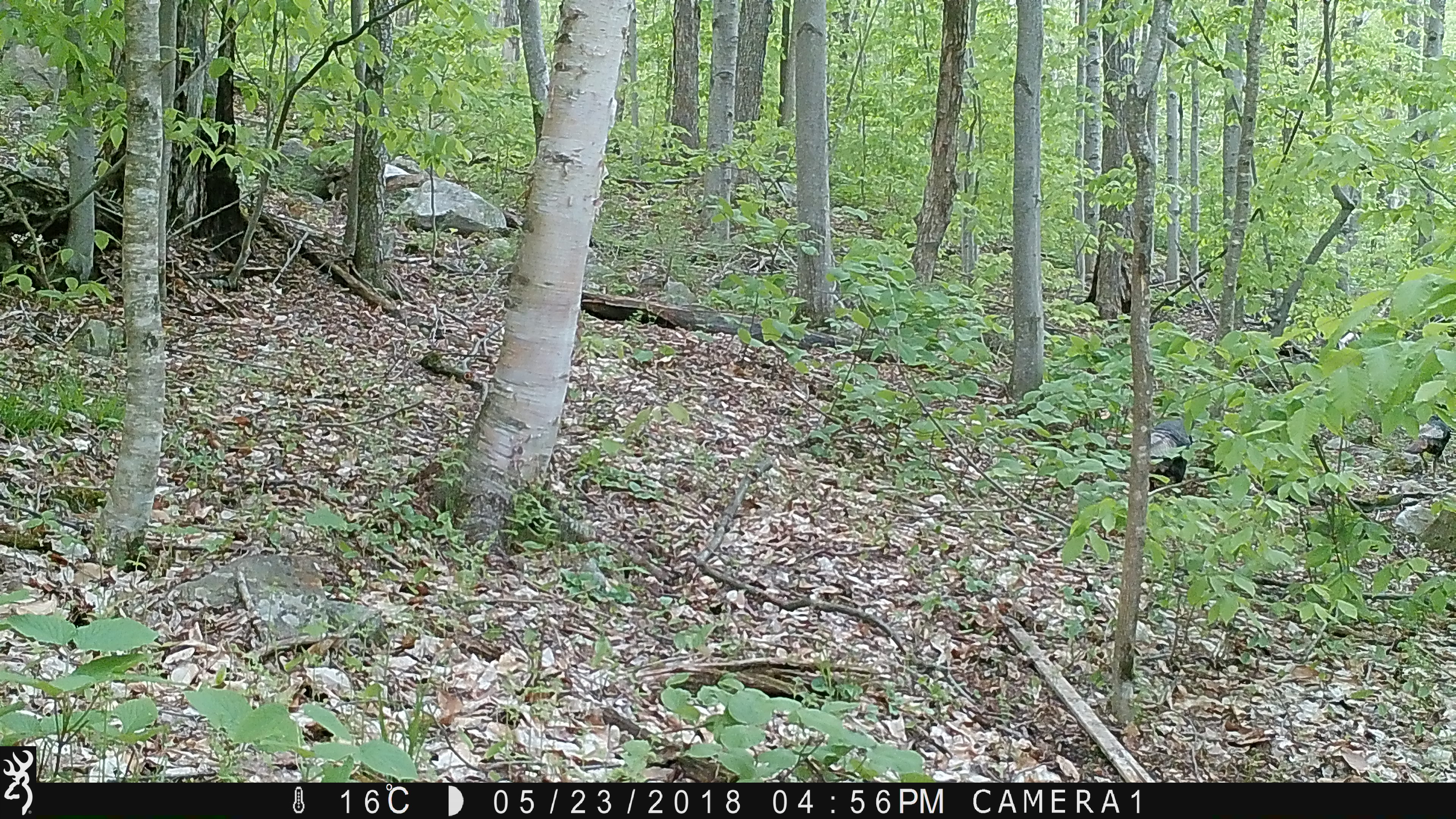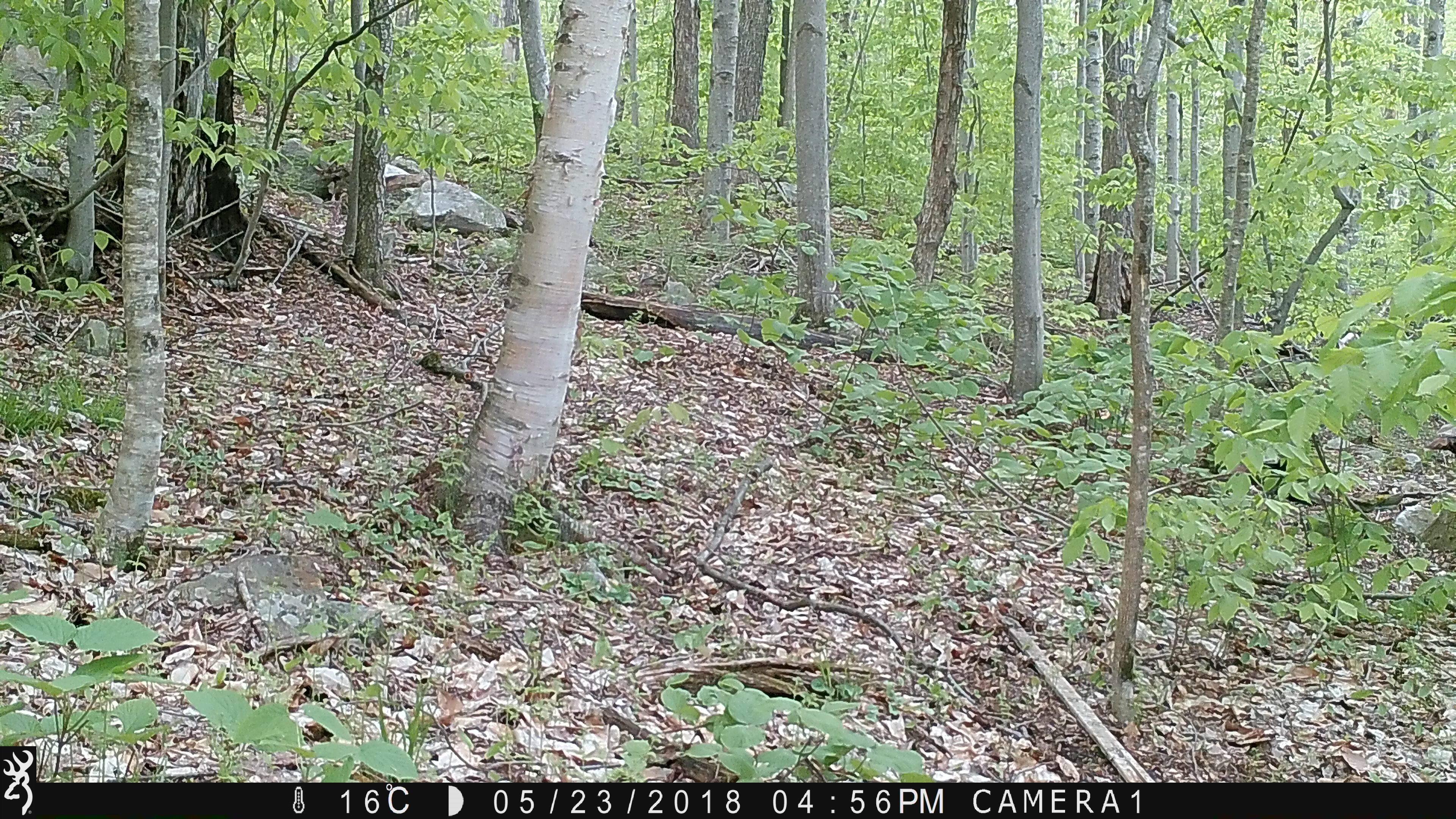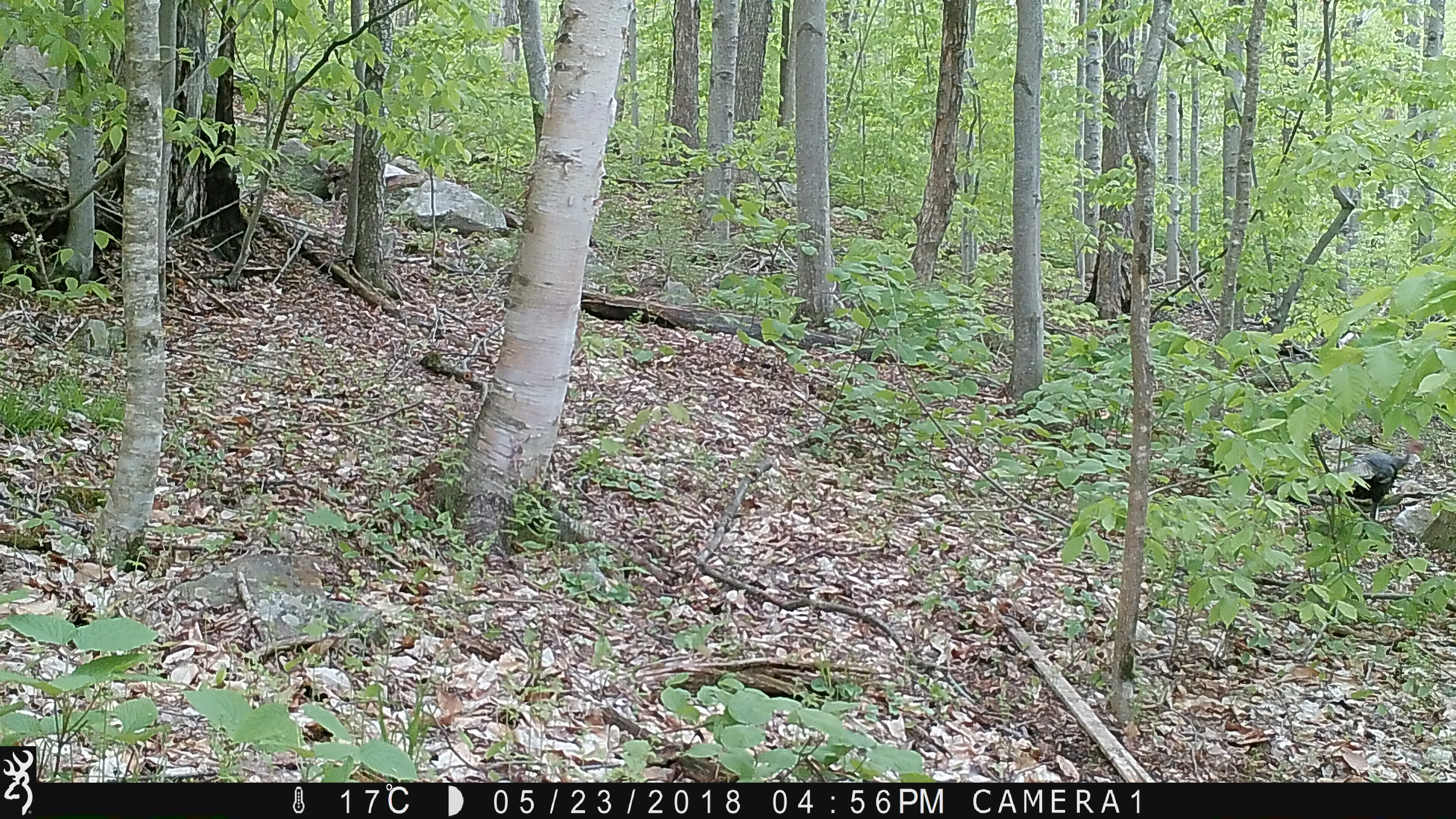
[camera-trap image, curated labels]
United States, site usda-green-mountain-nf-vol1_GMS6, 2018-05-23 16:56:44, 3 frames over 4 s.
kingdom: Animalia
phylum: Chordata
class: Aves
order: Galliformes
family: Phasianidae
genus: Meleagris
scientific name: Meleagris gallopavo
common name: wild turkey